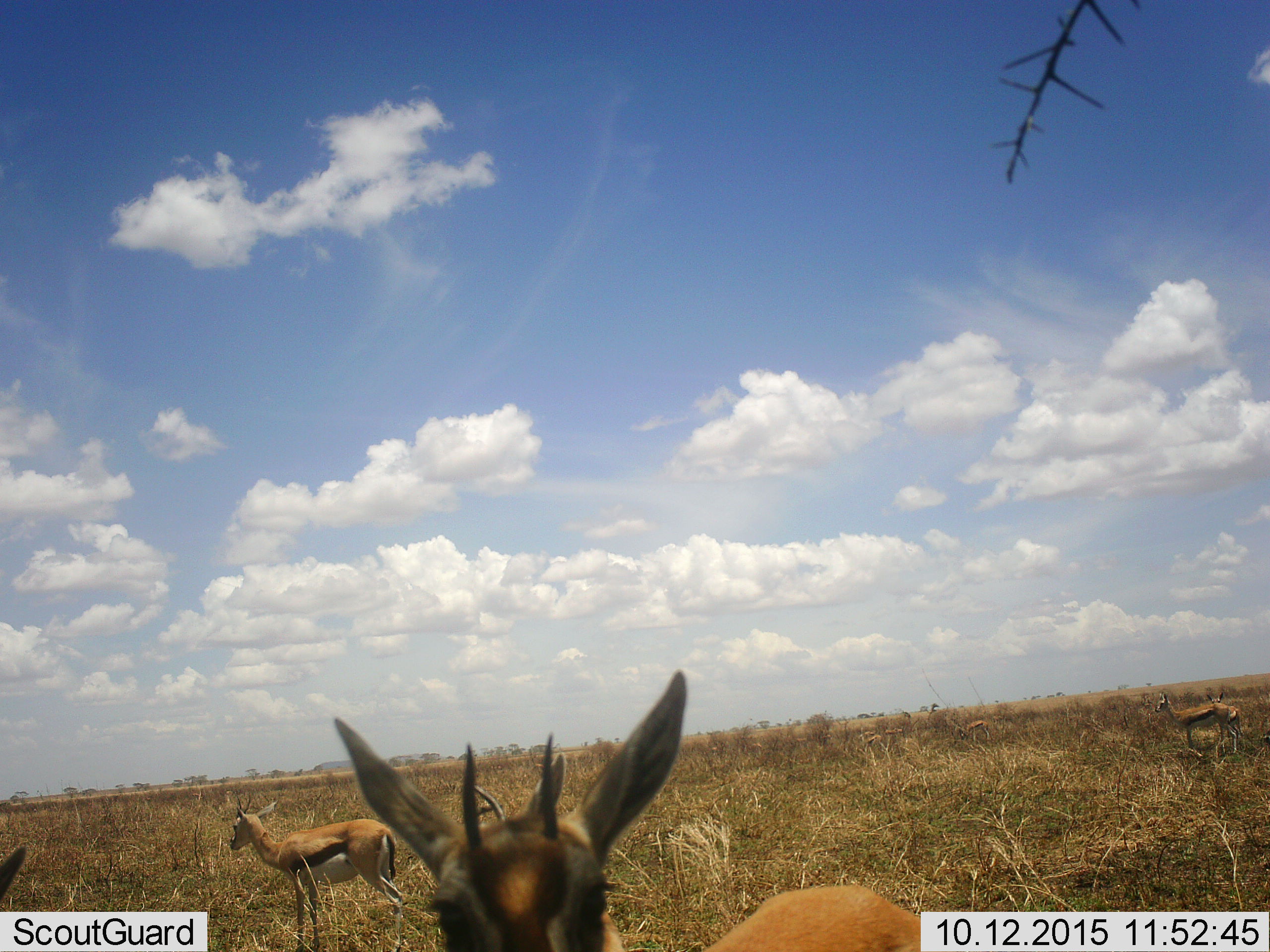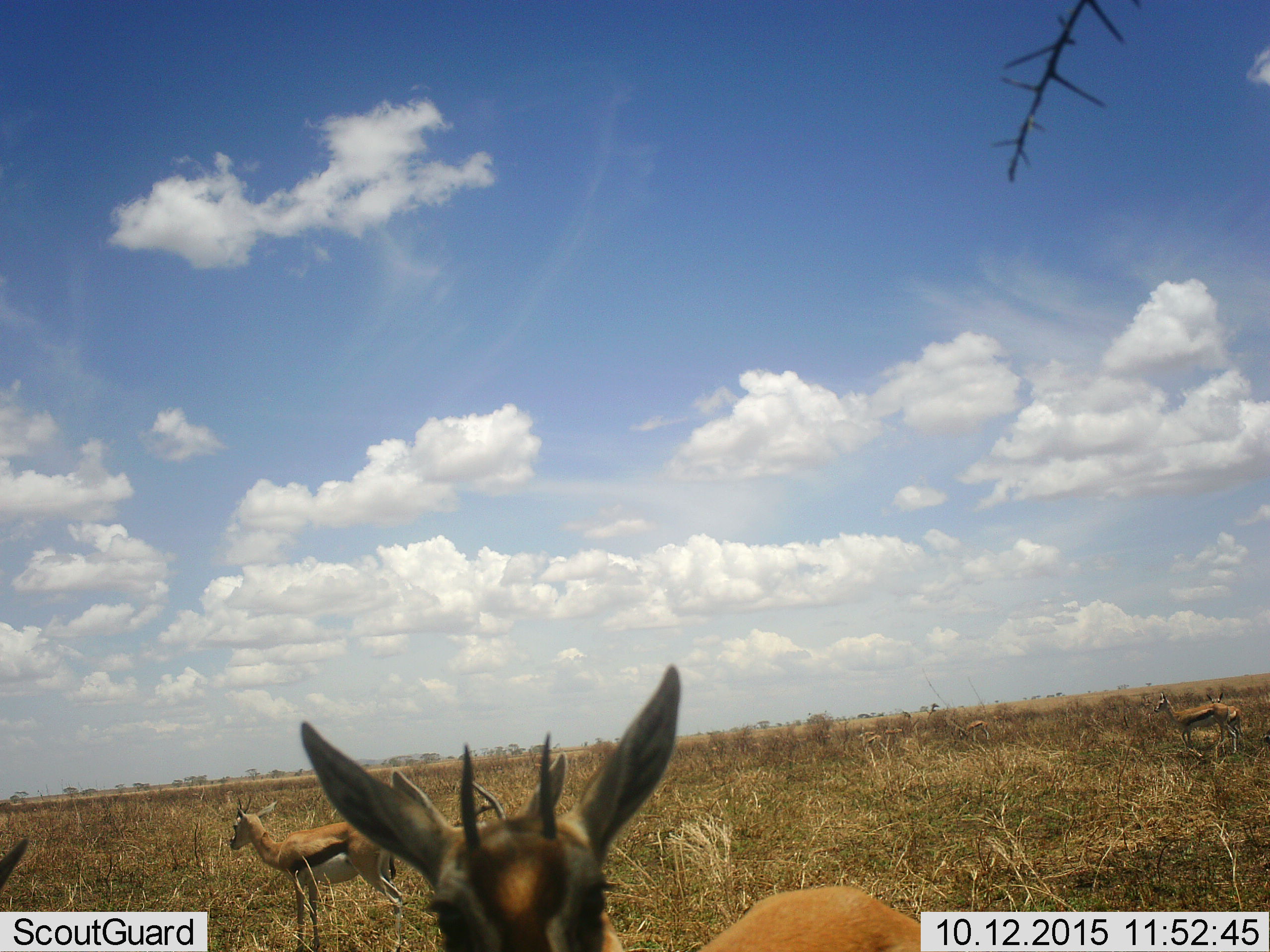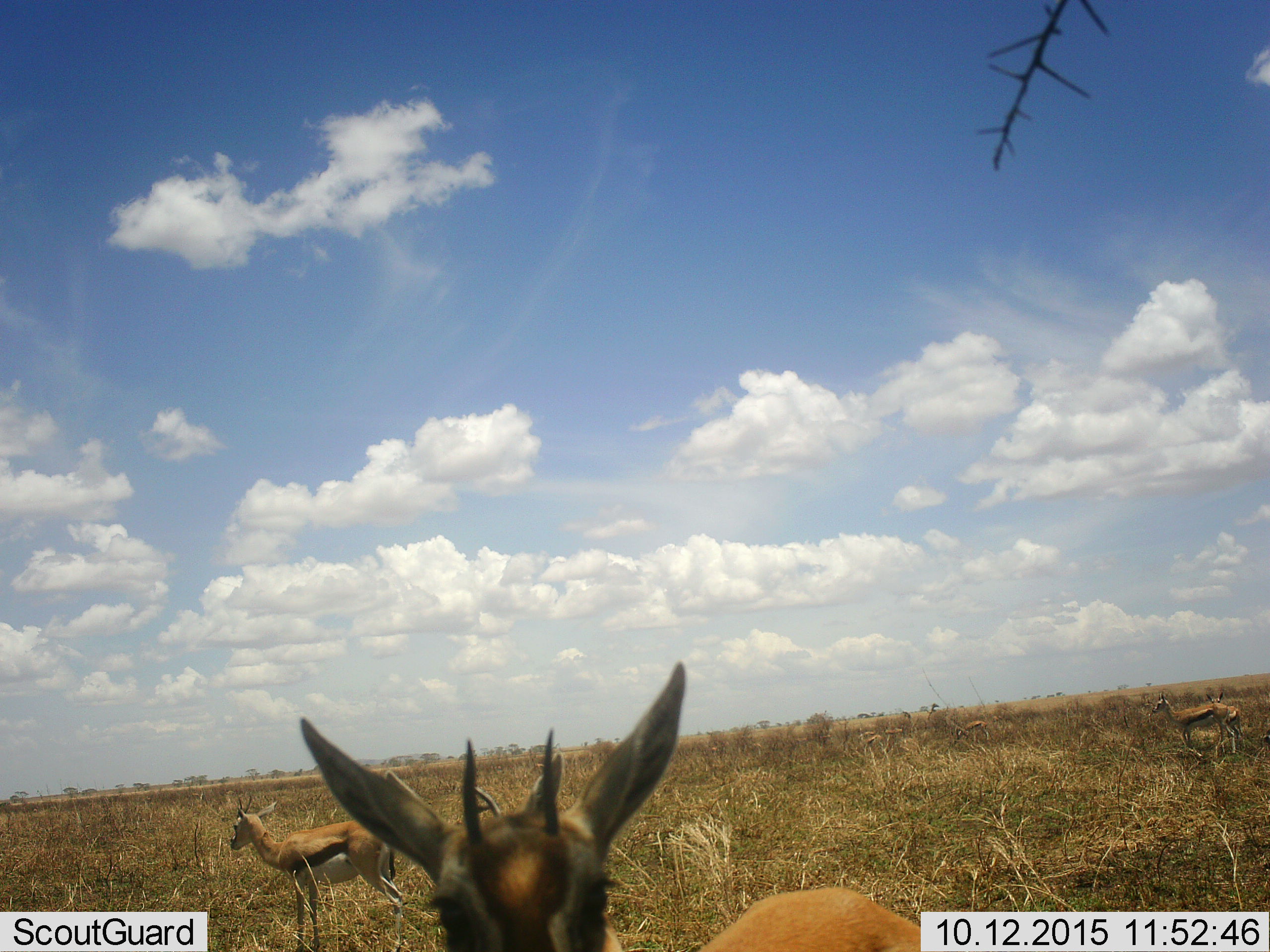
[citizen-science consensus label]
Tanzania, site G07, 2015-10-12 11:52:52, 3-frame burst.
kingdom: Animalia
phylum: Chordata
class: Mammalia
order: Artiodactyla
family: Bovidae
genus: Eudorcas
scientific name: Eudorcas thomsonii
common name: thomson's gazelle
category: gazellethomsons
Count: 6.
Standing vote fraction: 90%.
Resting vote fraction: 0%.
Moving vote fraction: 50%.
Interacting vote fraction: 0%.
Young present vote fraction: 0%.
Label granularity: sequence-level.